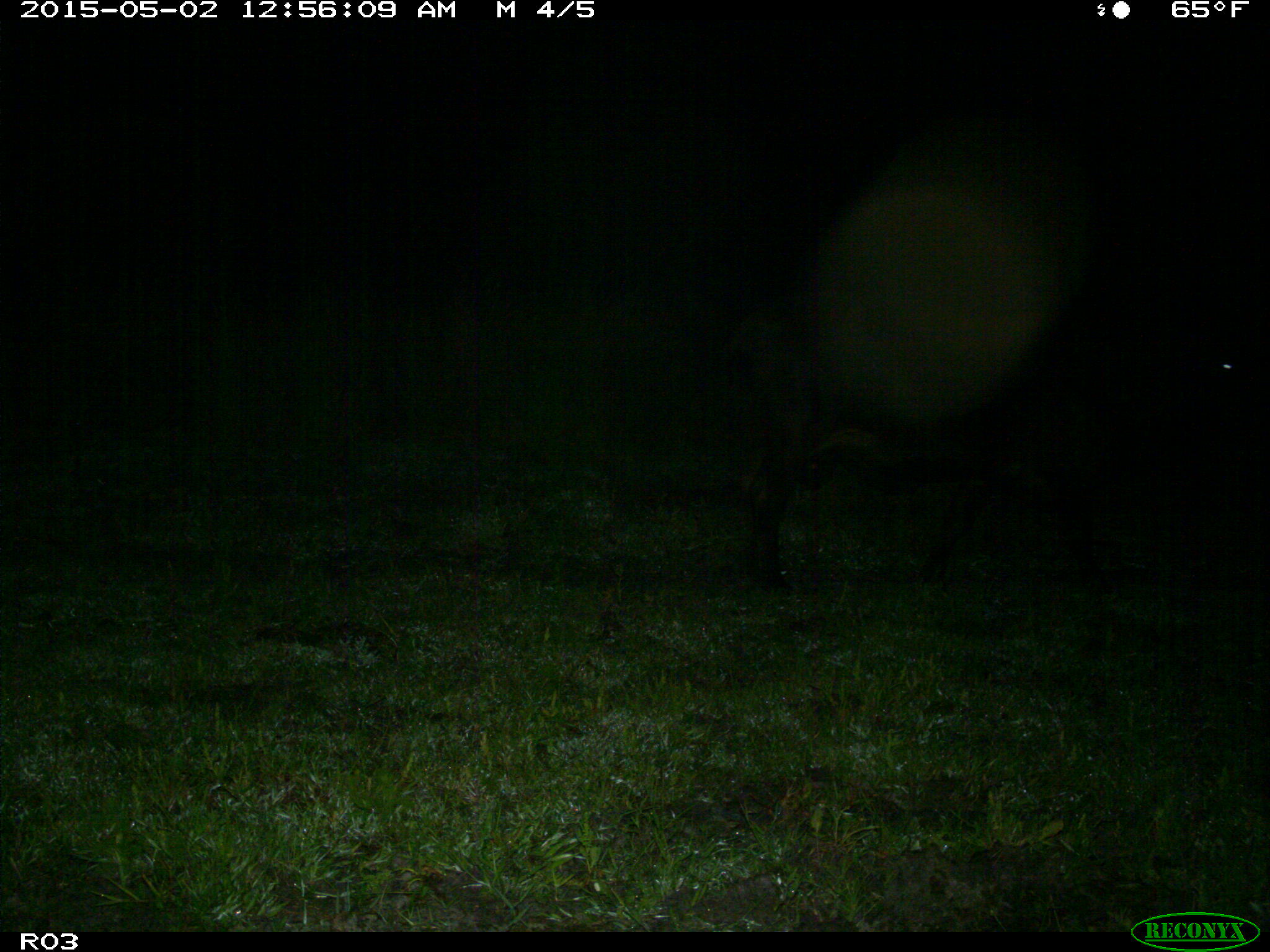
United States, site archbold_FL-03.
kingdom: Animalia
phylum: Chordata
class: Mammalia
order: Artiodactyla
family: Bovidae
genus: Bos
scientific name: Bos taurus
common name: domestic cow